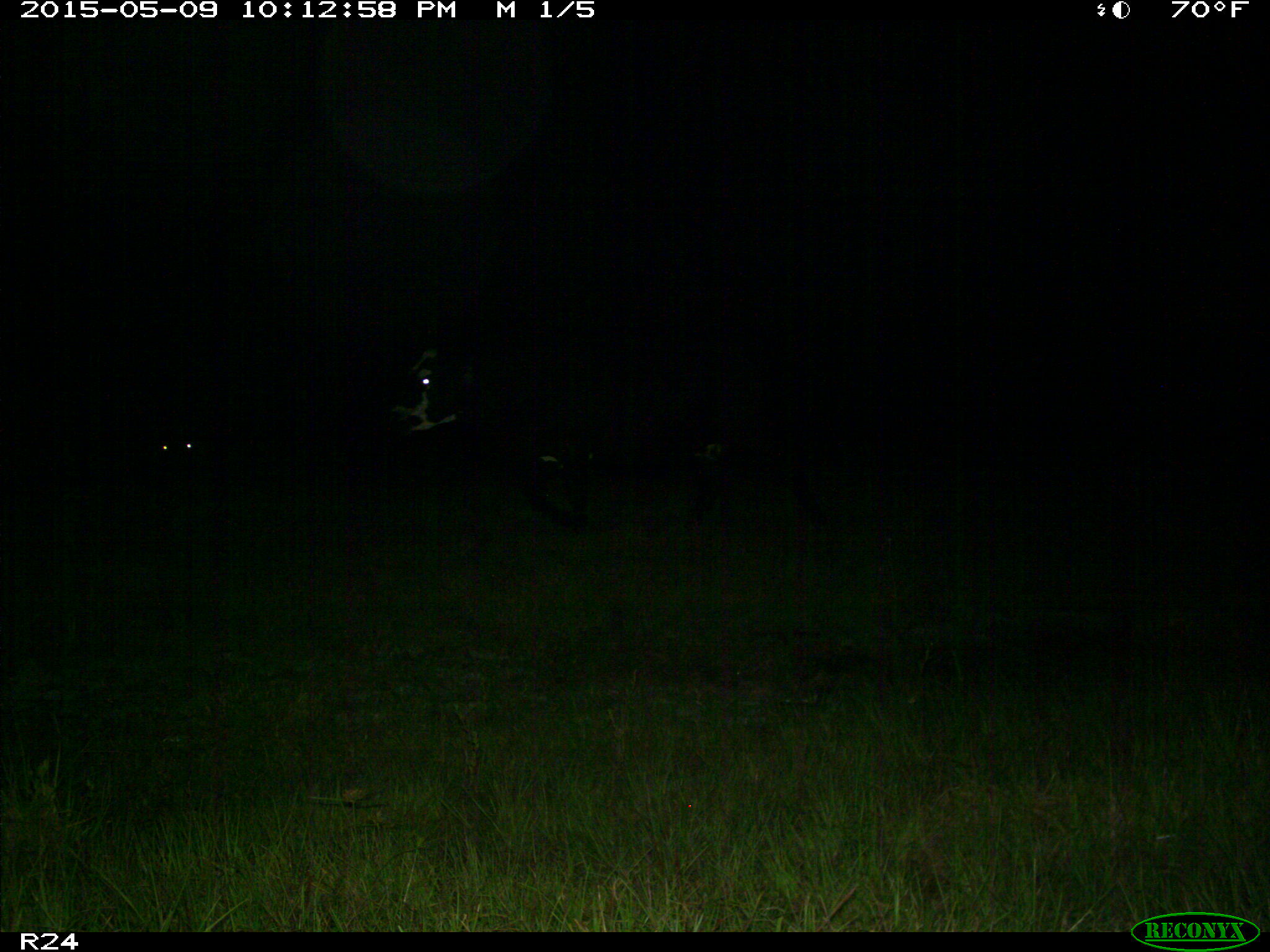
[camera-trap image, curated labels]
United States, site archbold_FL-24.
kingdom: Animalia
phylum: Chordata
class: Mammalia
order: Artiodactyla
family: Bovidae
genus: Bos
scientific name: Bos taurus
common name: domestic cow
Bos taurus (domestic cow).